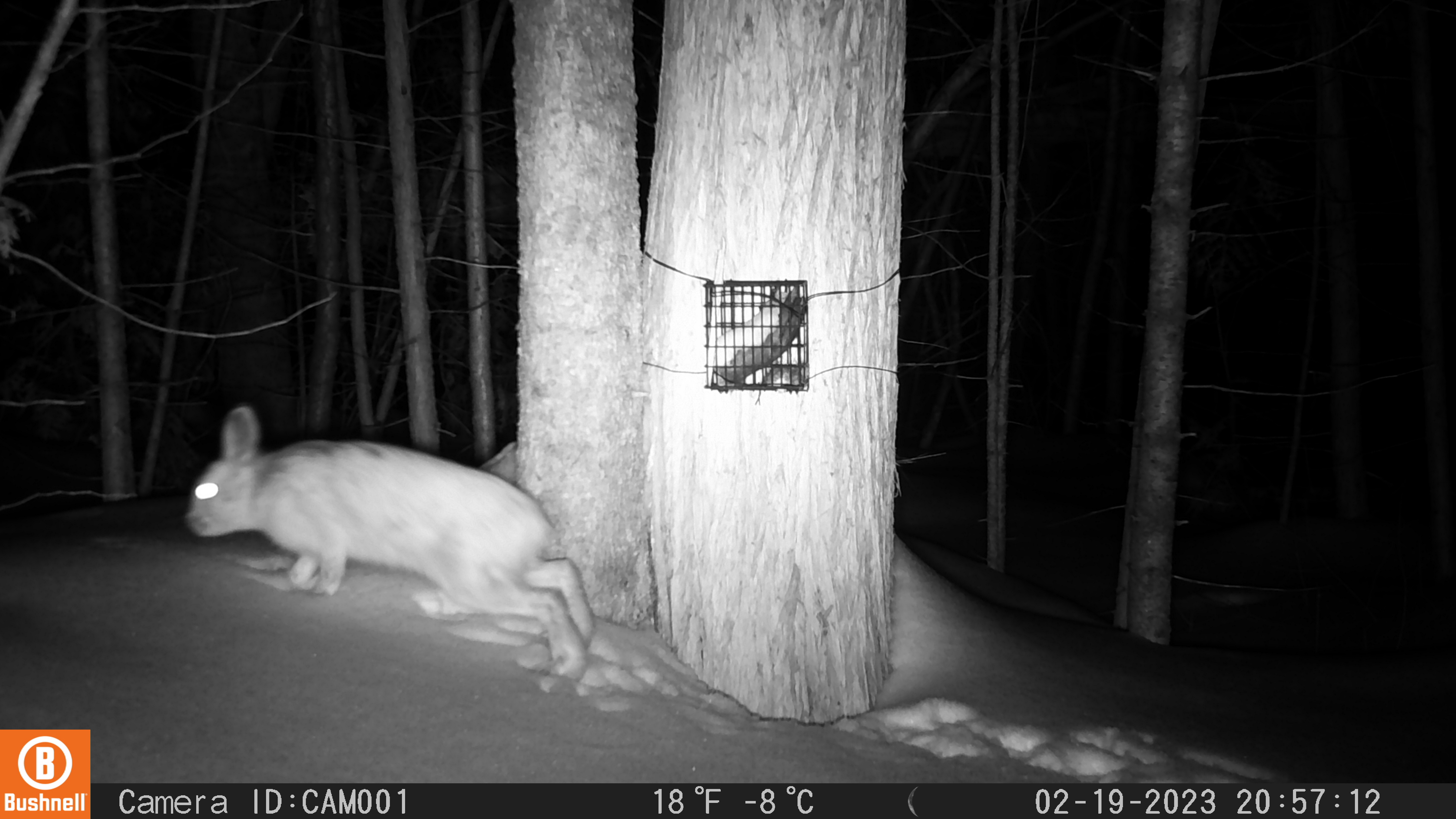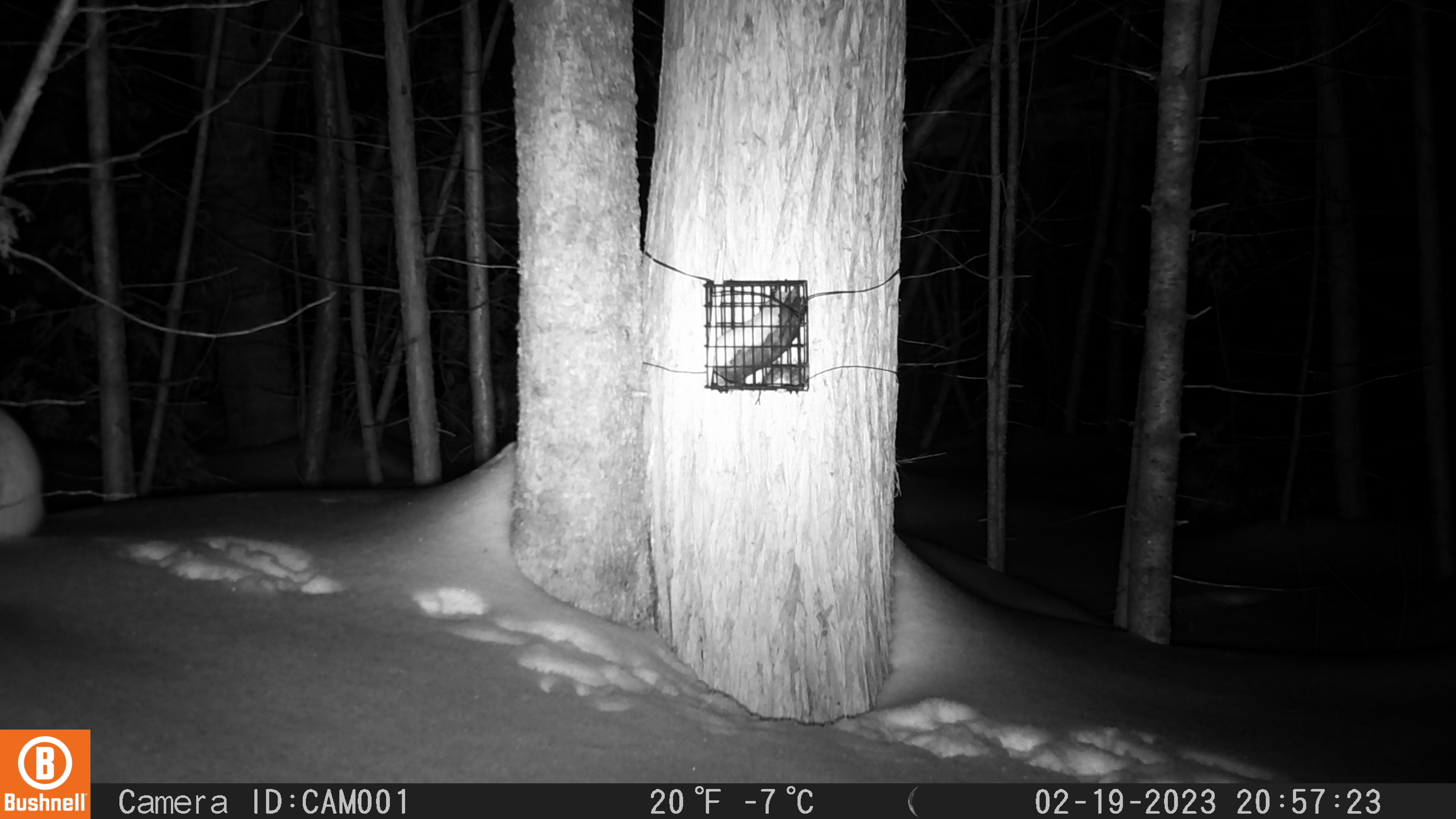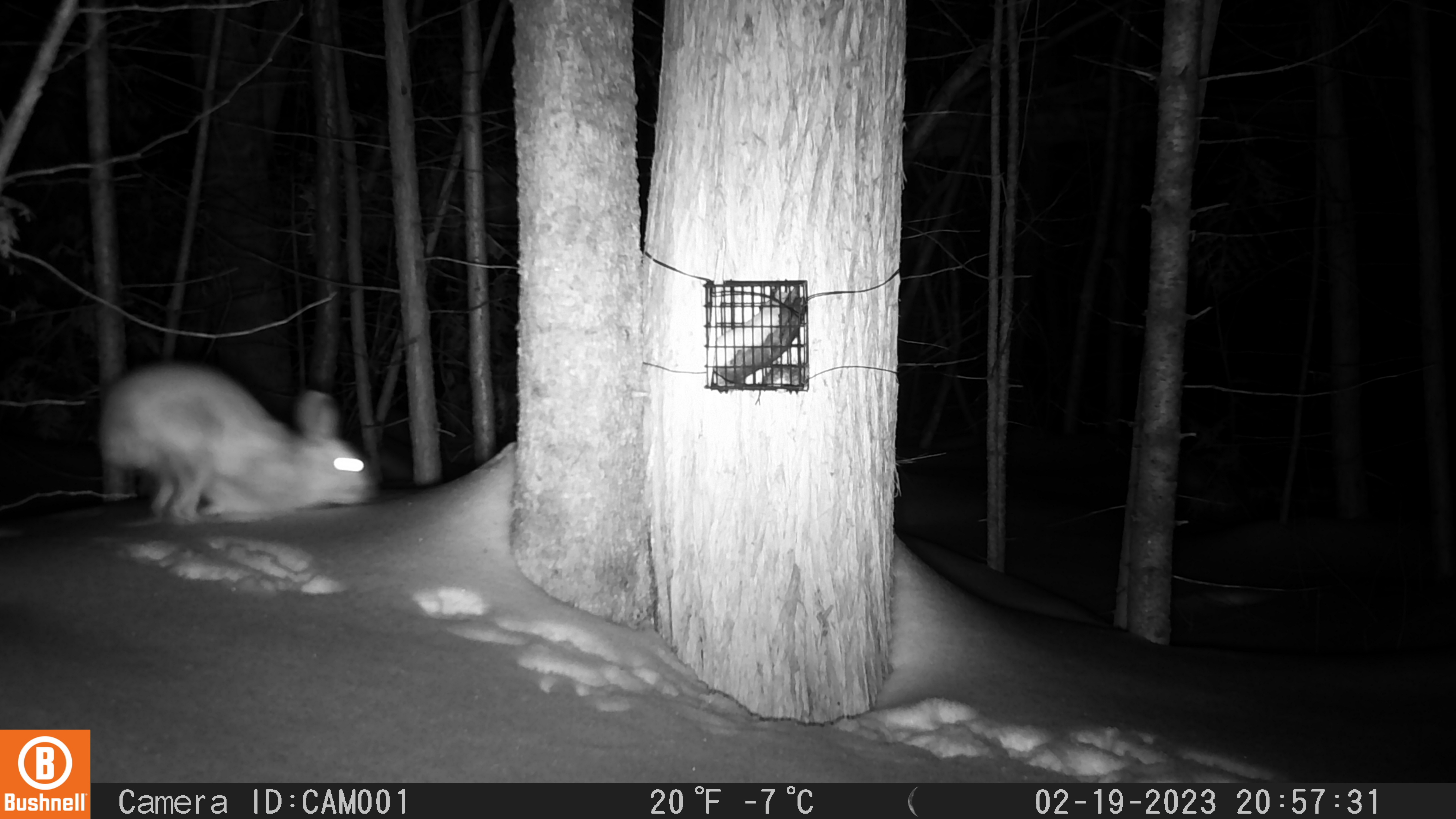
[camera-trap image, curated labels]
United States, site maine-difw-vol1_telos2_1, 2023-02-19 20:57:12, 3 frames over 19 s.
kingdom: Animalia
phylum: Chordata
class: Mammalia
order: Lagomorpha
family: Leporidae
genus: Lepus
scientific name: Lepus americanus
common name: snowshoe hare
Snowshoe hare (Lepus americanus).